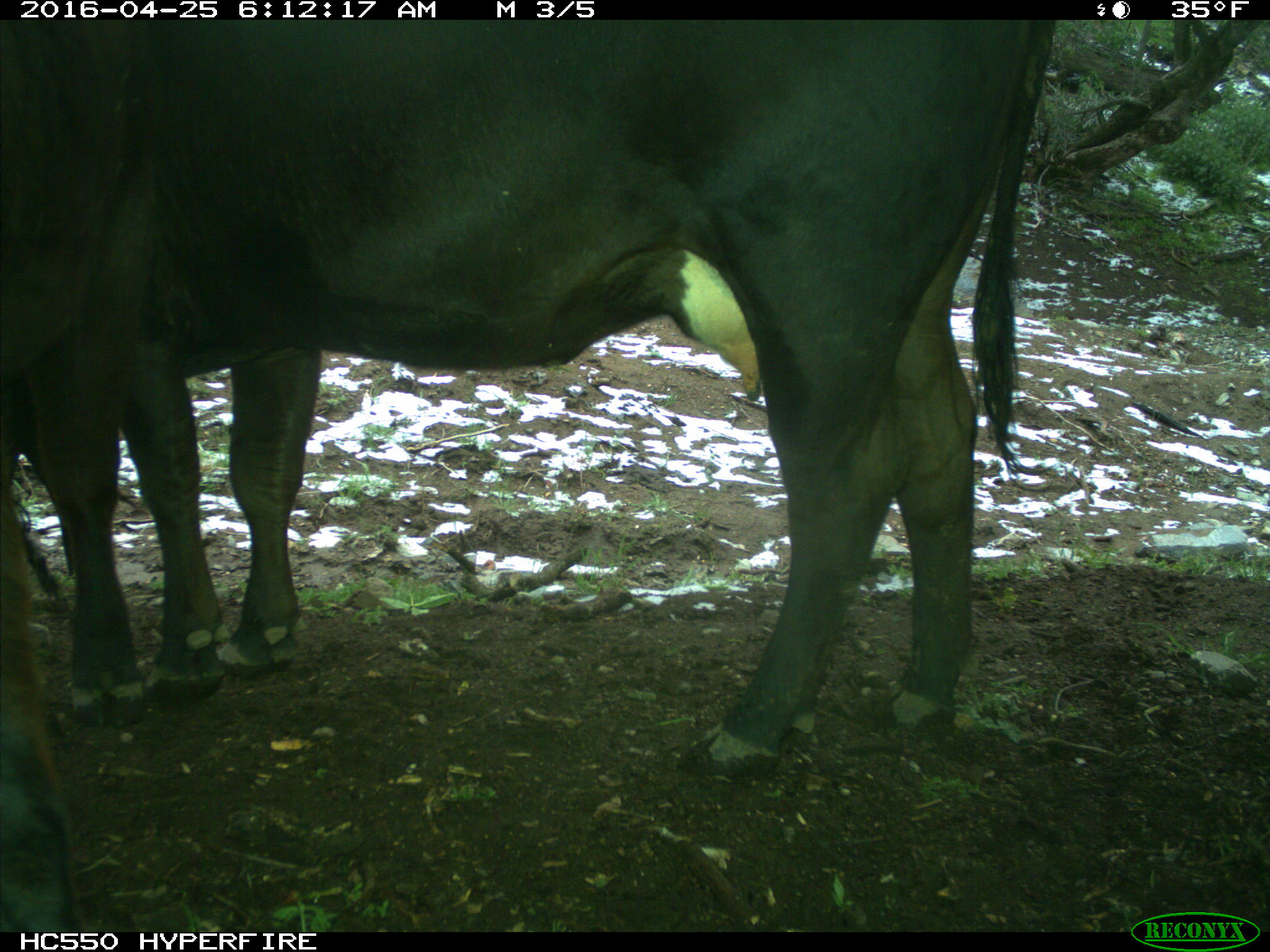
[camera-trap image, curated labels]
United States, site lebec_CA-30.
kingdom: Animalia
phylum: Chordata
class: Mammalia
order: Artiodactyla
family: Bovidae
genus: Bos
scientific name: Bos taurus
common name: domestic cow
Bos taurus (domestic cow).